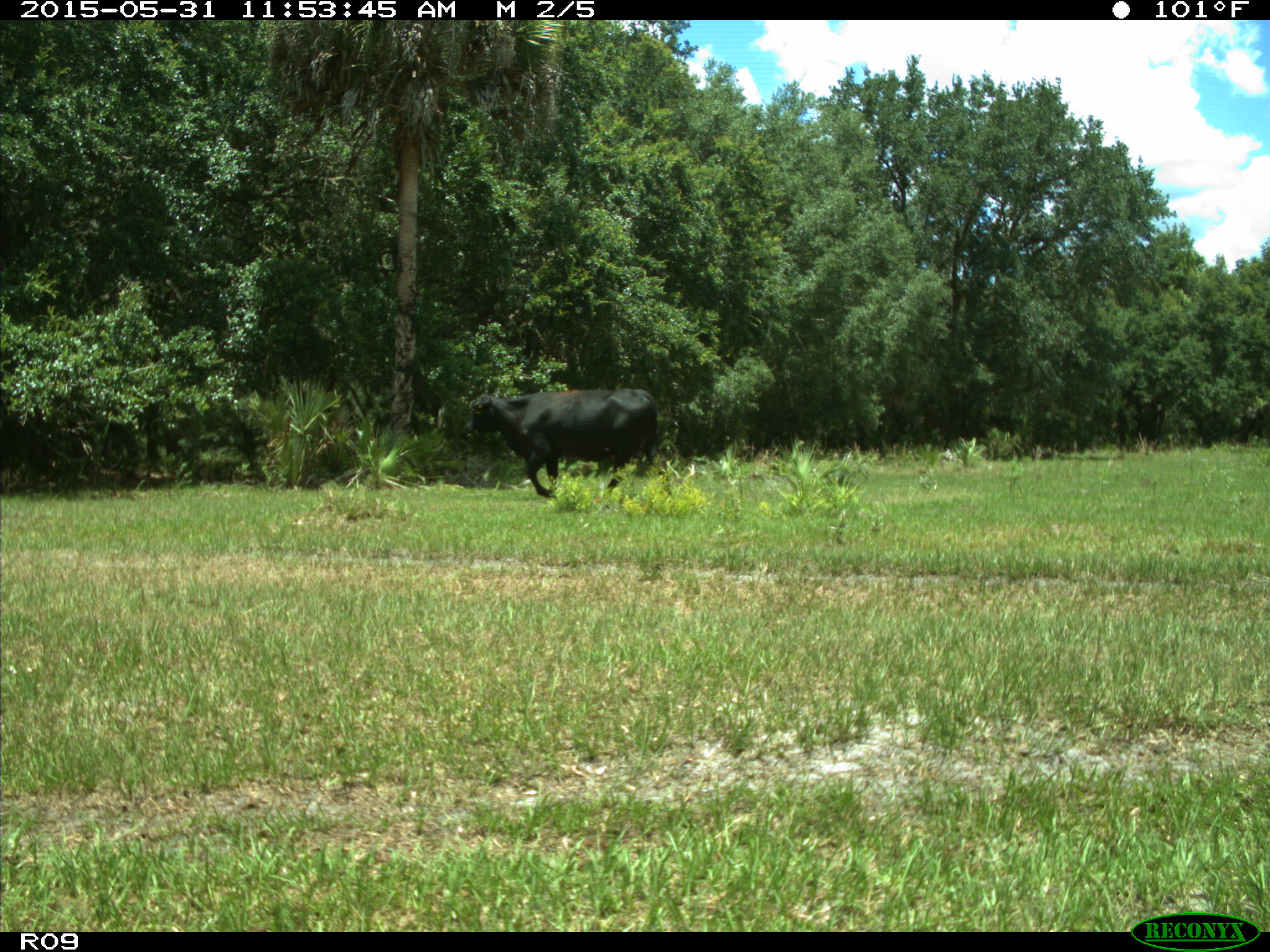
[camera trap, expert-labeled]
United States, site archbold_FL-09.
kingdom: Animalia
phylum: Chordata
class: Mammalia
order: Artiodactyla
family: Bovidae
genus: Bos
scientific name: Bos taurus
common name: domestic cow